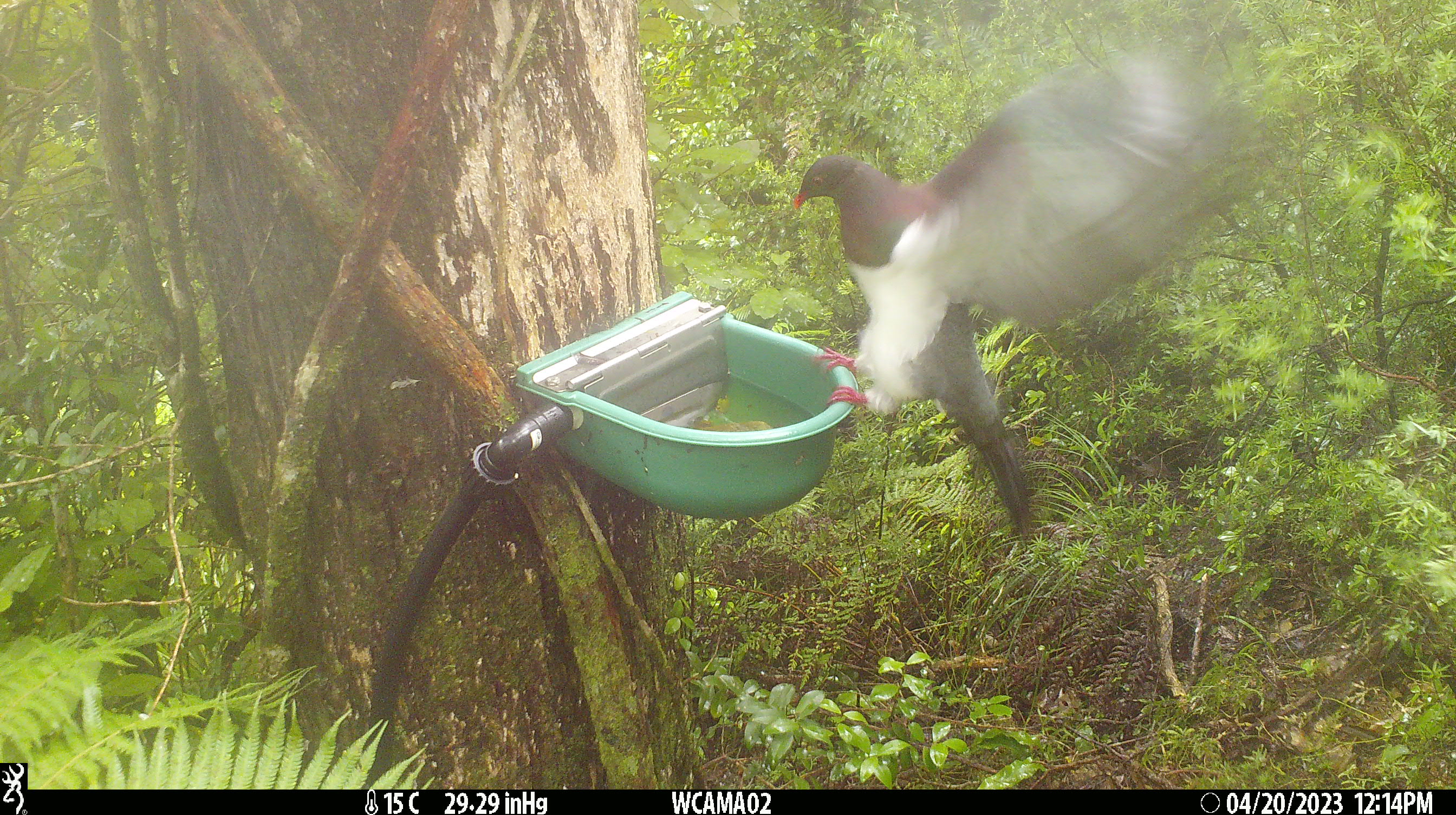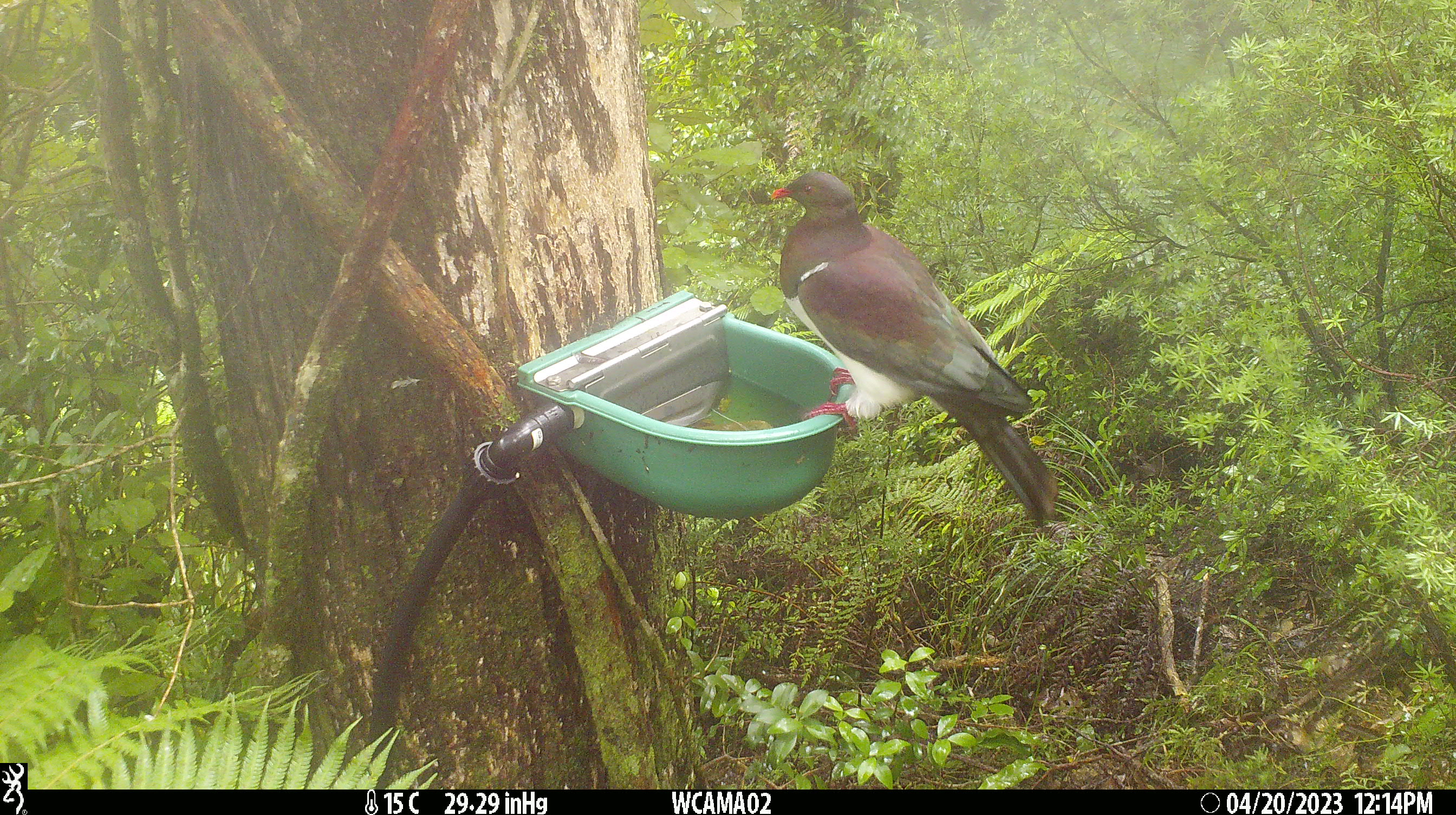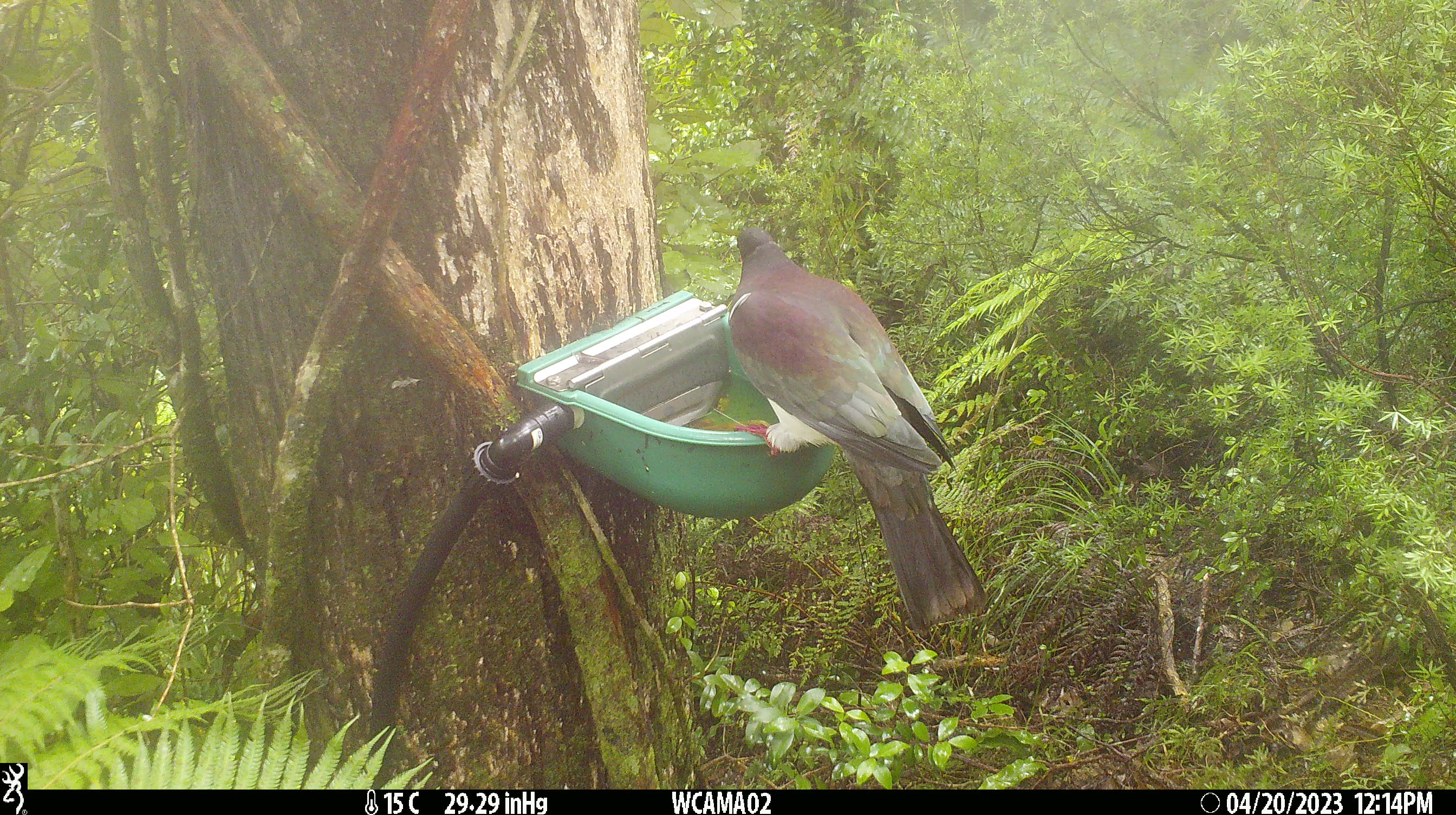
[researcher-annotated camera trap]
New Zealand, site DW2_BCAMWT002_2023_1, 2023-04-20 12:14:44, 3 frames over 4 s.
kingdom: Animalia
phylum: Chordata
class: Aves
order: Columbiformes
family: Columbidae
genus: Hemiphaga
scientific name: Hemiphaga novaeseelandiae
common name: new zealand pigeon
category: kereru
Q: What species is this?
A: Kereru (new zealand pigeon) (Hemiphaga novaeseelandiae).